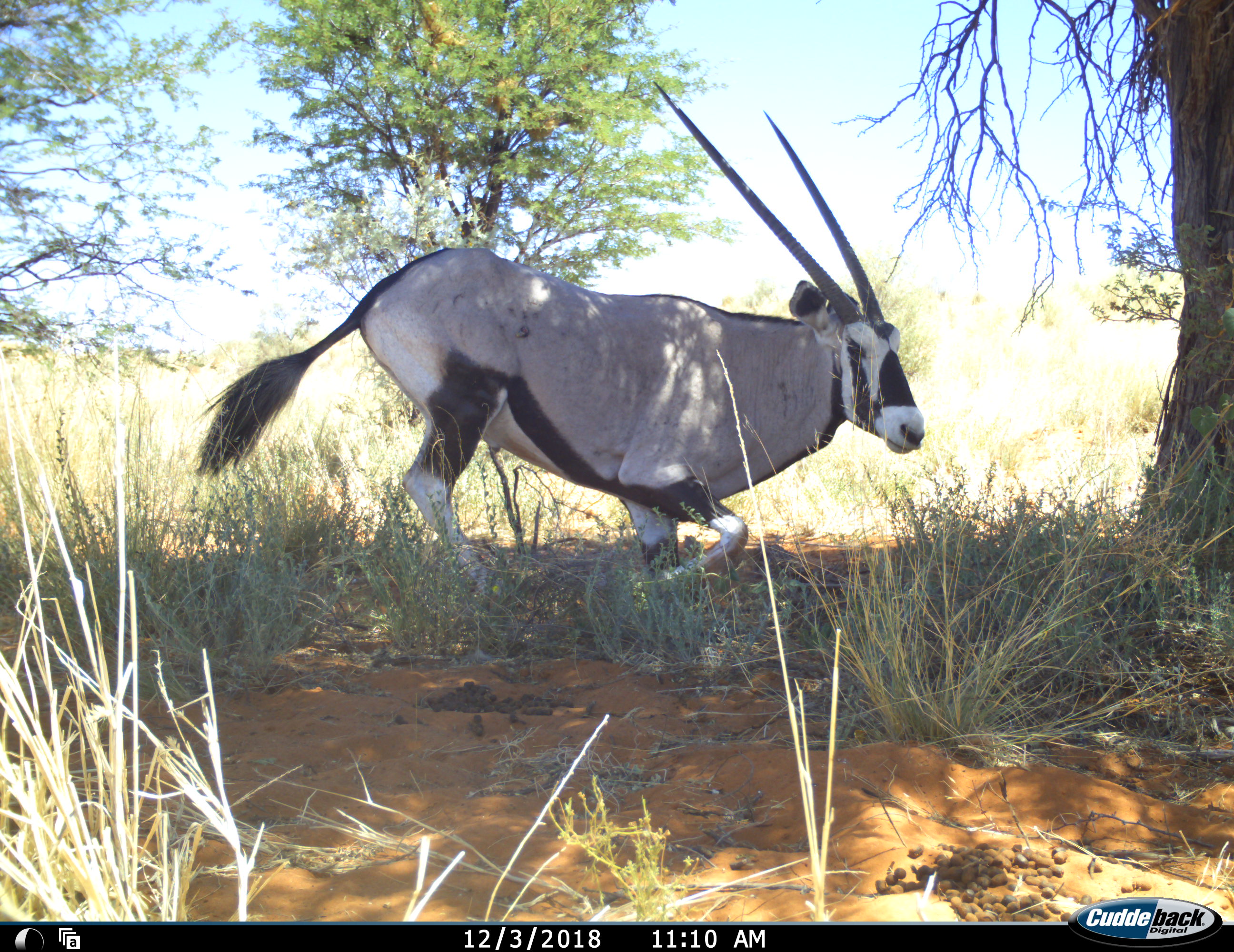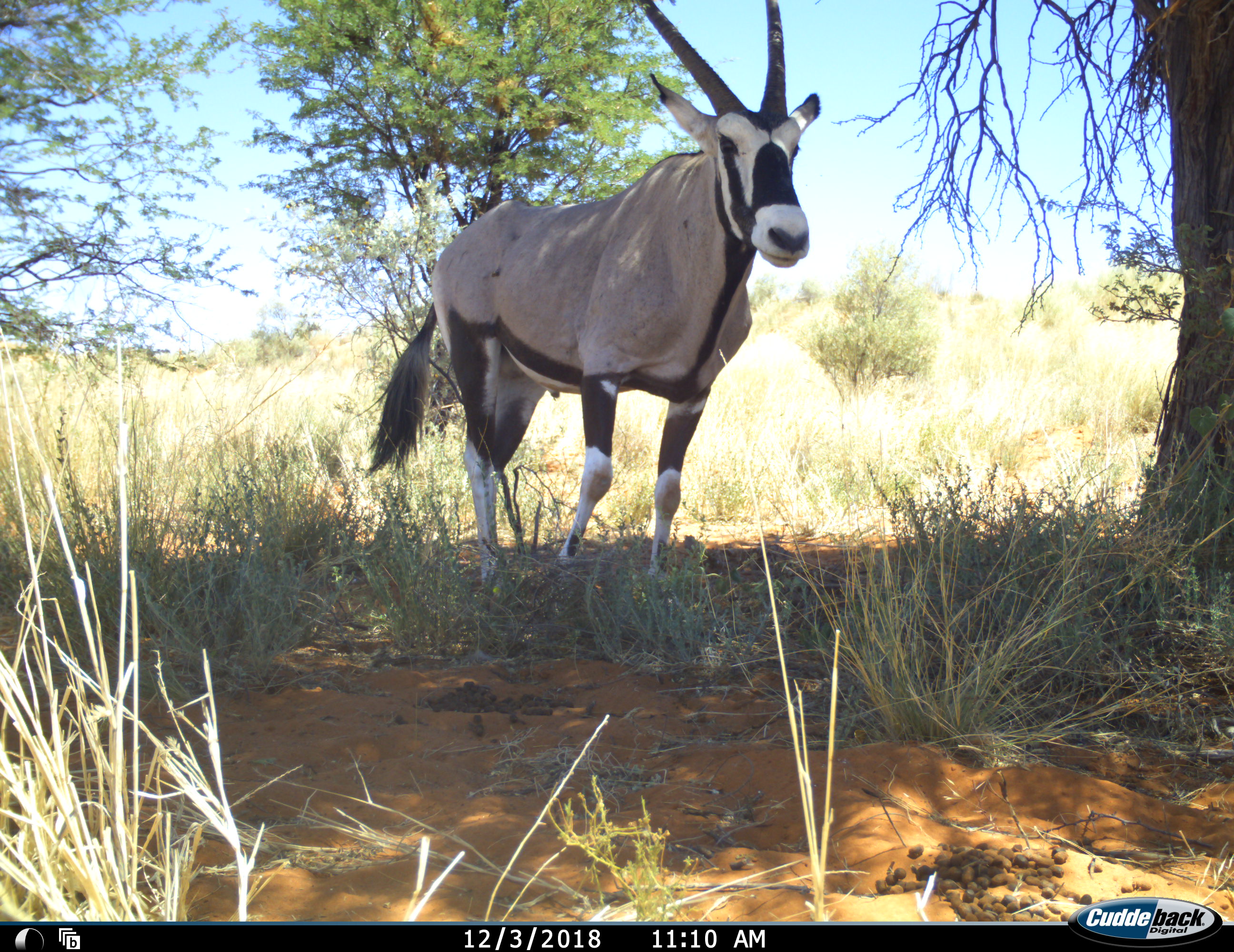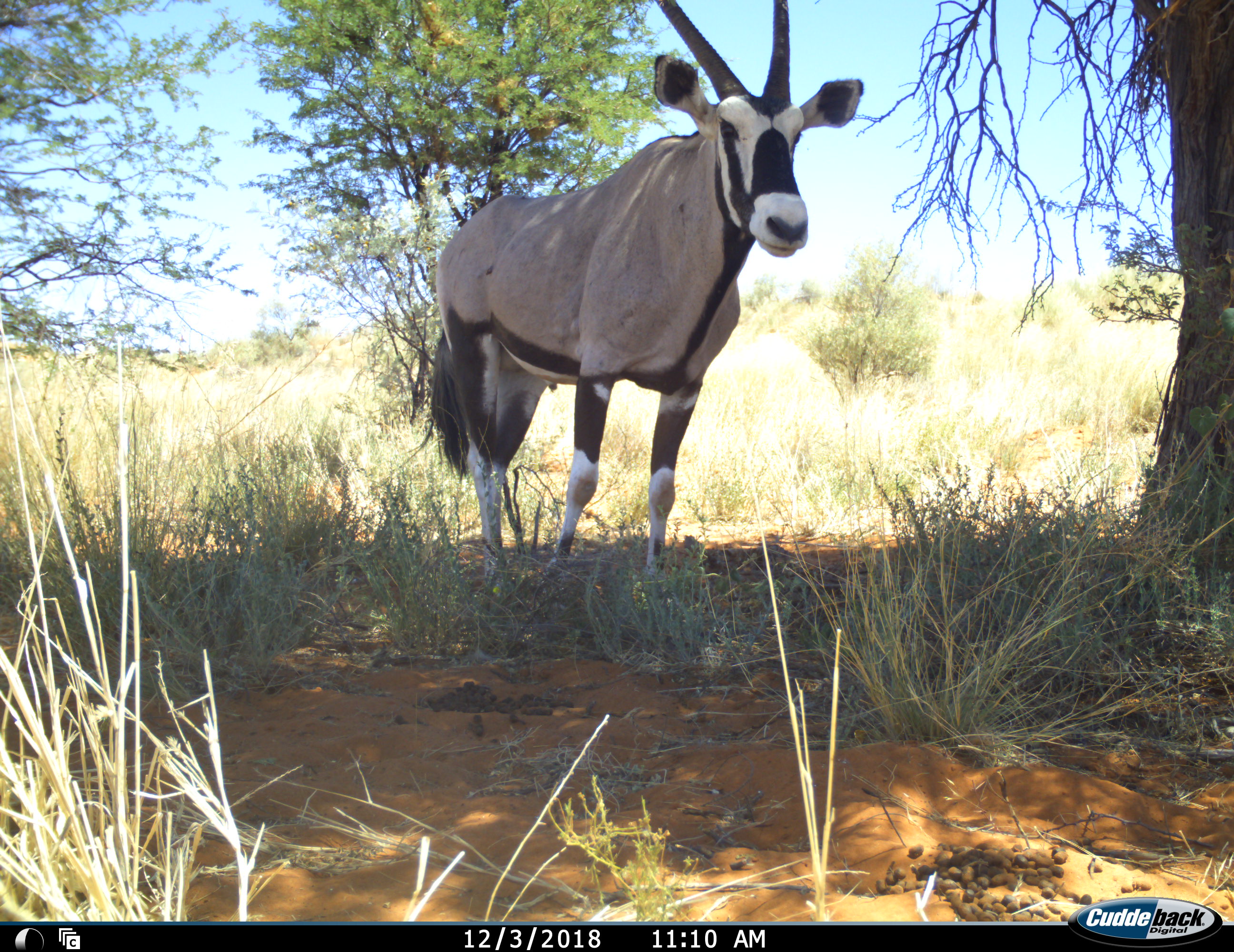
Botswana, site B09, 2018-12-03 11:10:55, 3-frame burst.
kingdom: Animalia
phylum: Chordata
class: Mammalia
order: Artiodactyla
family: Bovidae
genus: Oryx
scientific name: Oryx gazella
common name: gemsbok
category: gemsbokoryx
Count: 1.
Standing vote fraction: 90%.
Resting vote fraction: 10%.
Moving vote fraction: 10%.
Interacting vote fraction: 0%.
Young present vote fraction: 0%.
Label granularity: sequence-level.